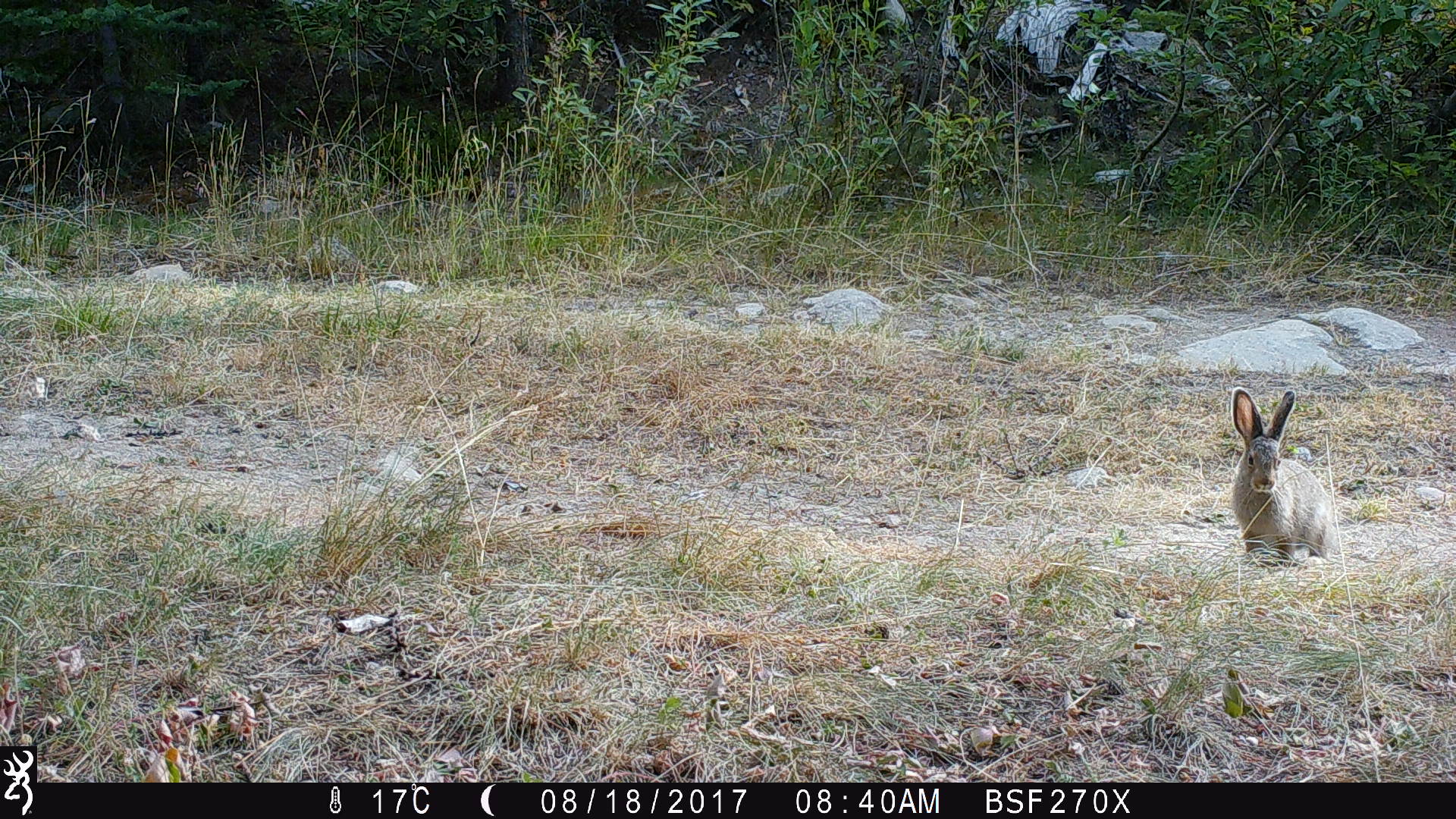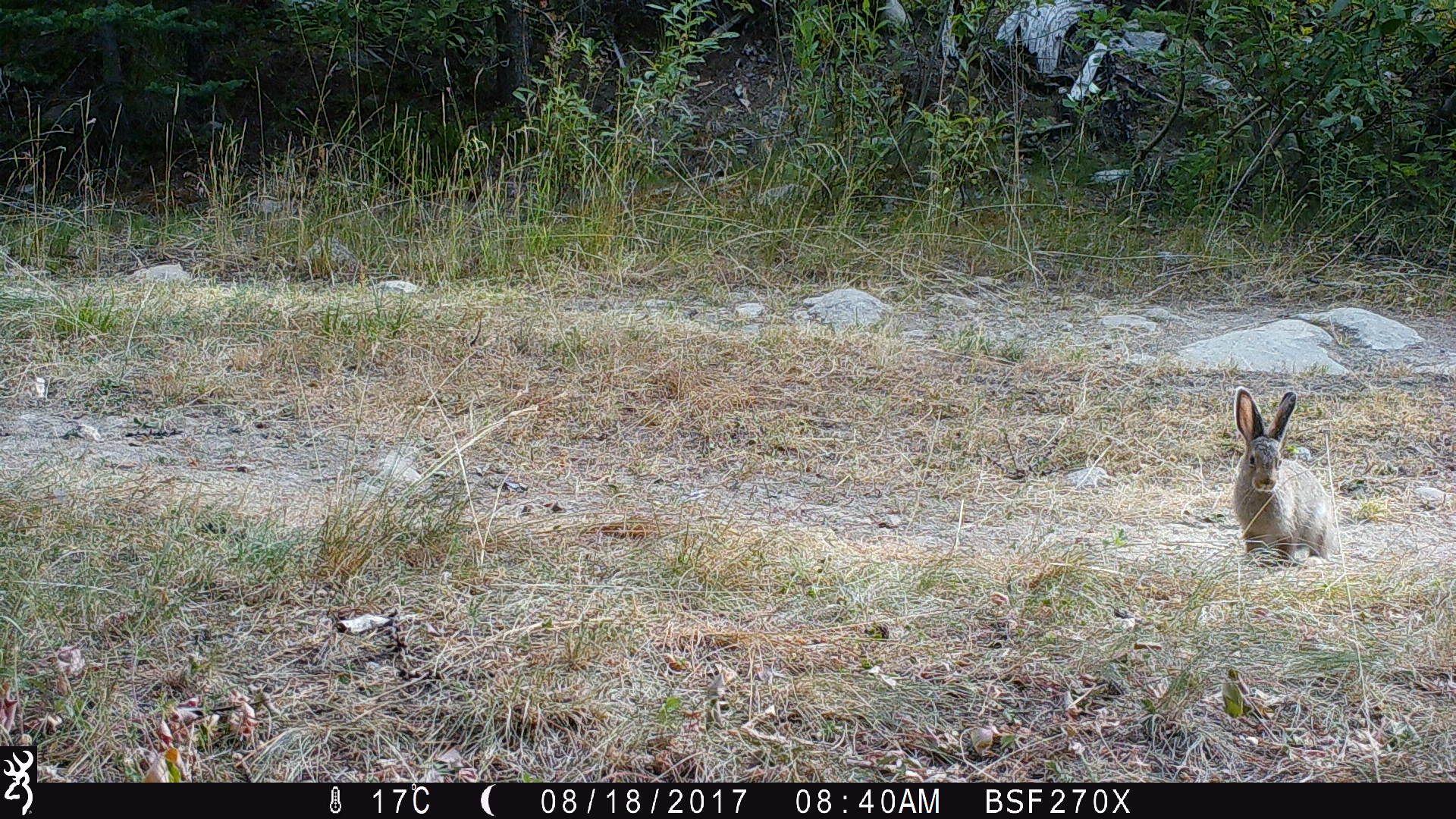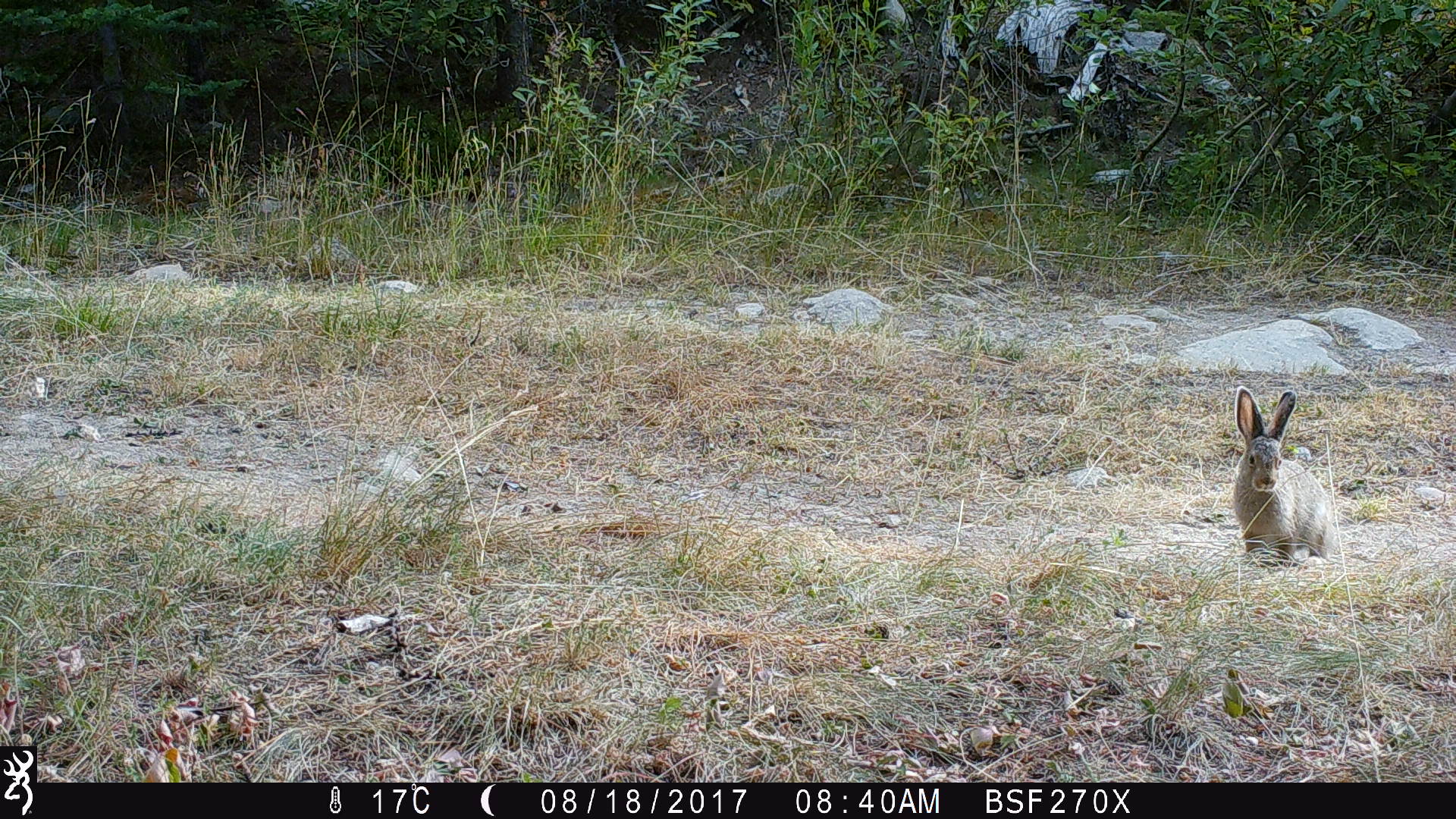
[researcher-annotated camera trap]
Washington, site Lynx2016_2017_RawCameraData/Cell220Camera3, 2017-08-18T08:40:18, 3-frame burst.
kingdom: Animalia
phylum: Chordata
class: Mammalia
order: Lagomorpha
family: Leporidae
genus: Lepus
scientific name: Lepus americanus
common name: snowshoe hare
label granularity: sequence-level